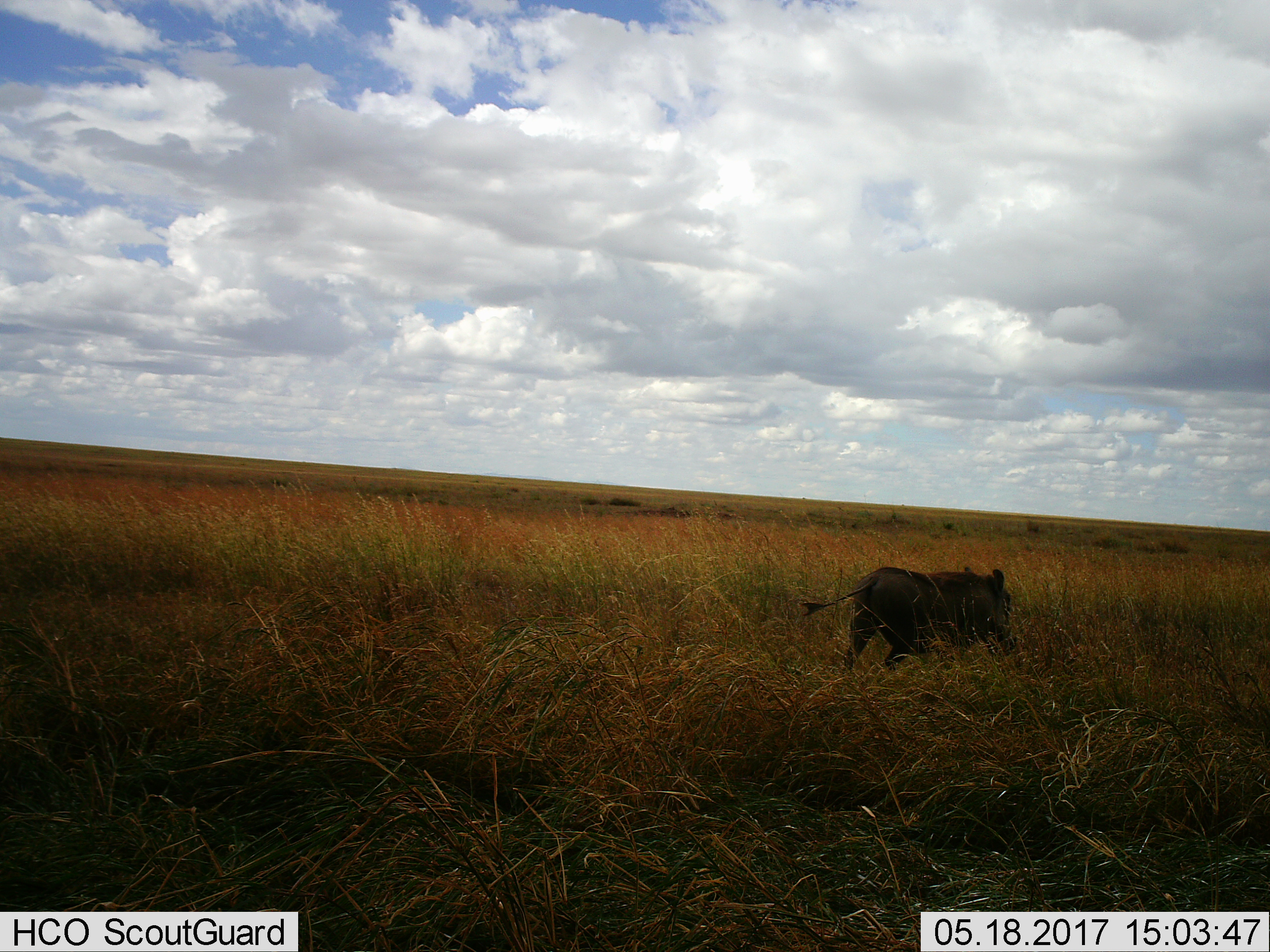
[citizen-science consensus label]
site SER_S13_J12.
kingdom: Animalia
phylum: Chordata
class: Mammalia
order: Artiodactyla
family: Suidae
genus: Phacochoerus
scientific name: Phacochoerus africanus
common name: warthog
Warthog (Phacochoerus africanus), count 1. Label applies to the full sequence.